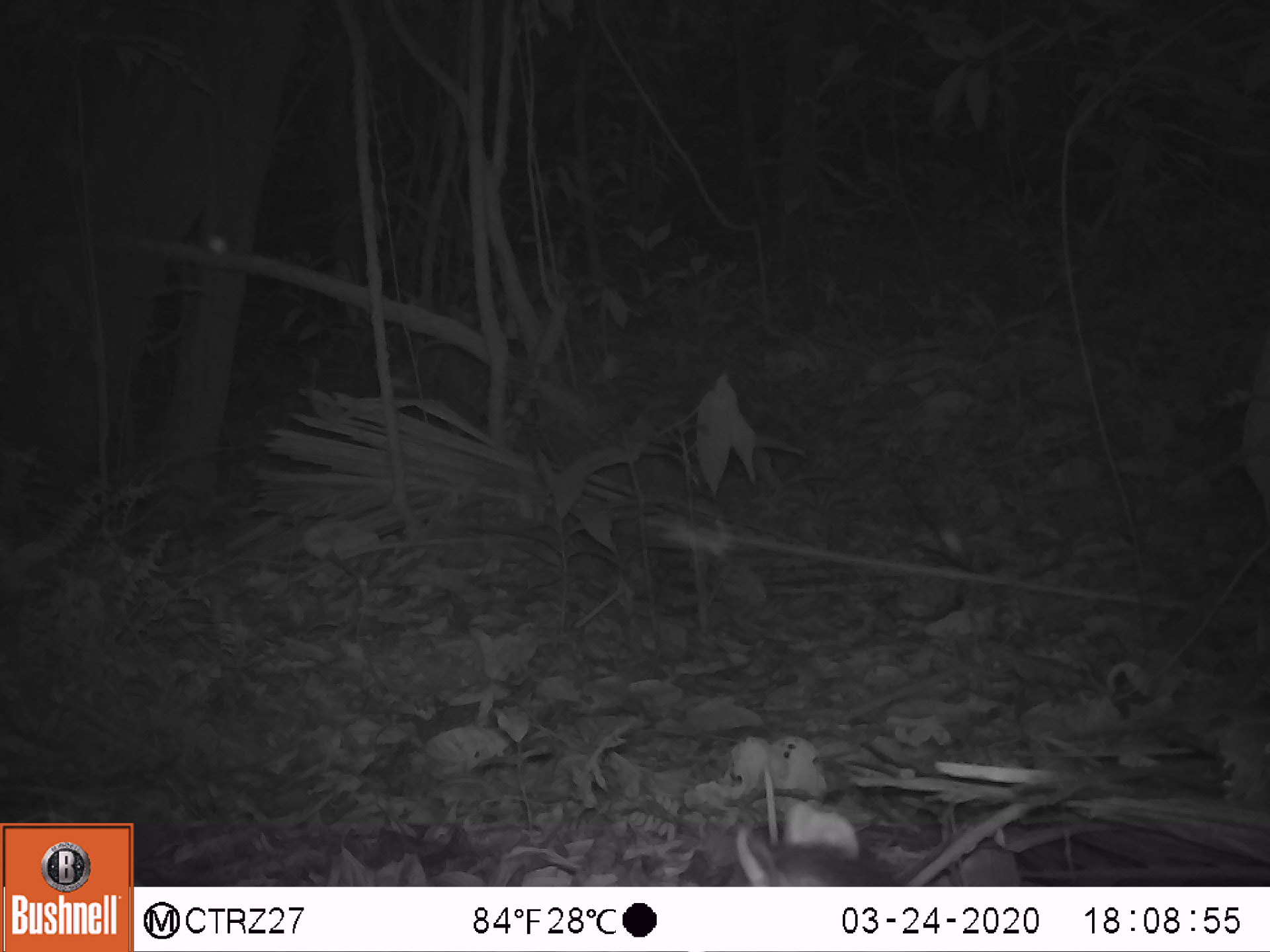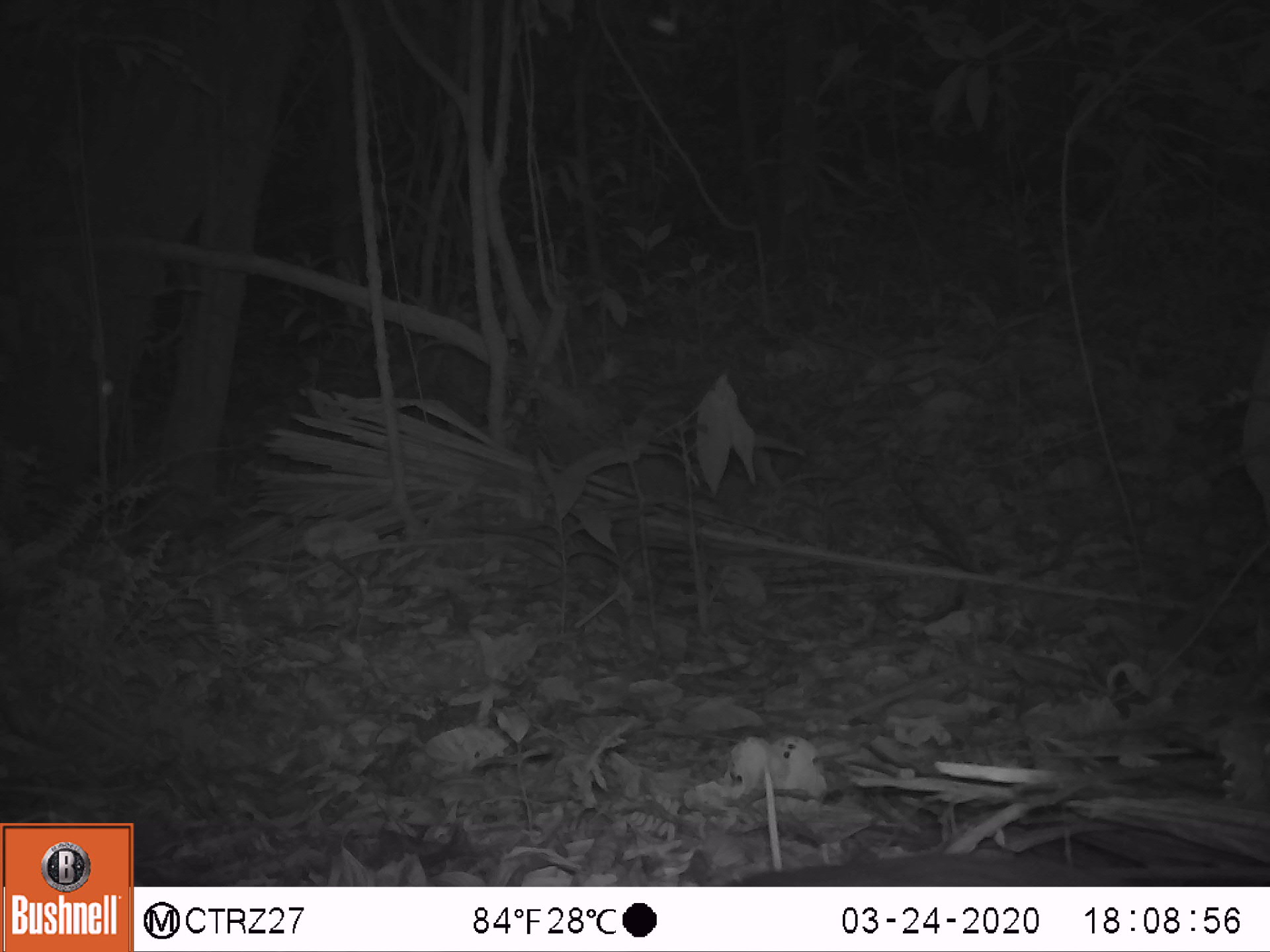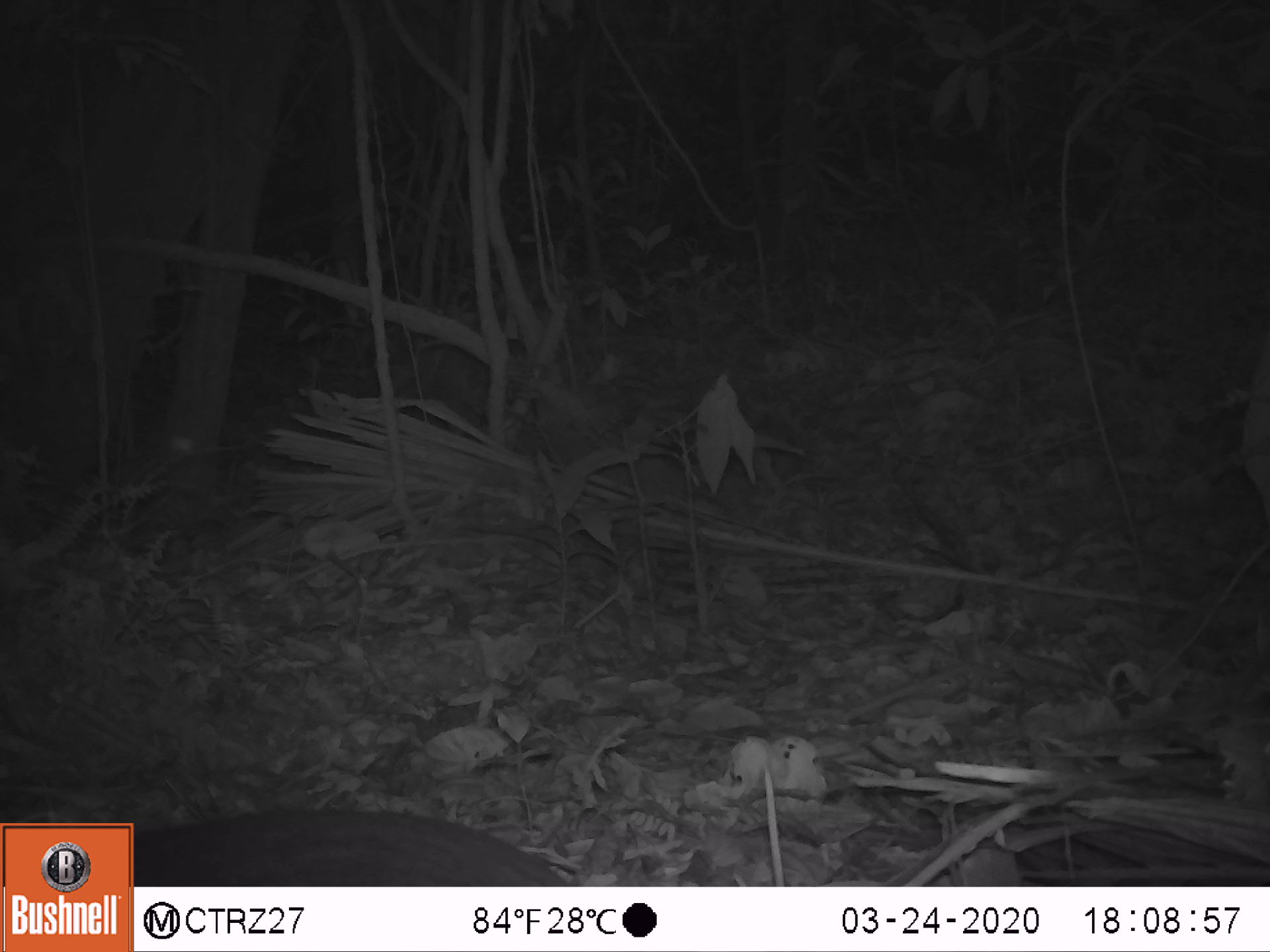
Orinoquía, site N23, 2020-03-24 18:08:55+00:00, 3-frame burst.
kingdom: Animalia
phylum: Chordata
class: Mammalia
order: Rodentia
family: Dasyproctidae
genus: Dasyprocta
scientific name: Dasyprocta fuliginosa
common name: black agouti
Black agouti (Dasyprocta fuliginosa).